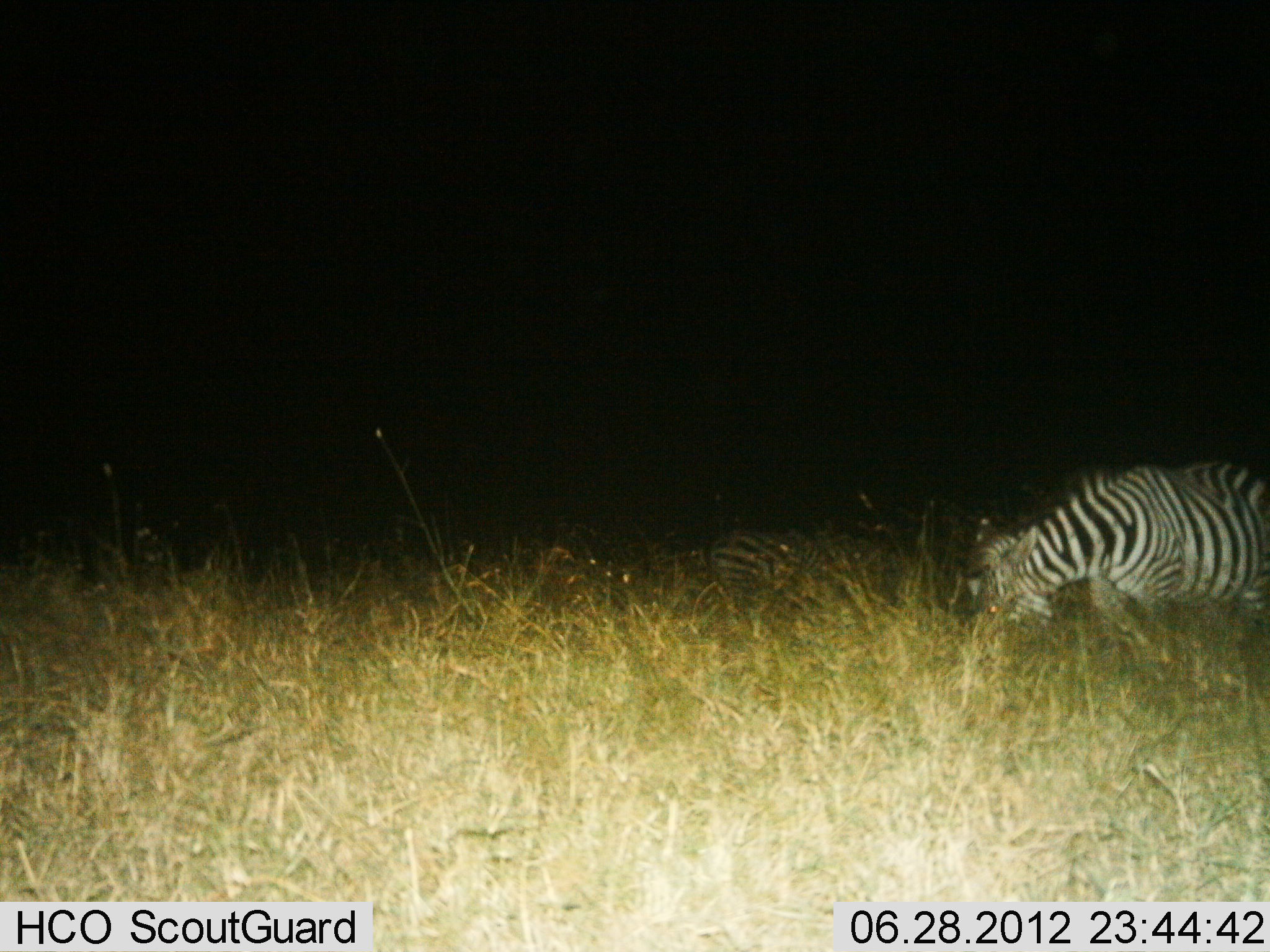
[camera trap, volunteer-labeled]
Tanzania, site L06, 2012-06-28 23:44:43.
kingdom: Animalia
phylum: Chordata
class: Mammalia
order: Perissodactyla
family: Equidae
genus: Equus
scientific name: Equus quagga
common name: plains zebra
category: zebra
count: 2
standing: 30%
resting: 10%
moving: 10%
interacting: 0%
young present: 0%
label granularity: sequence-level